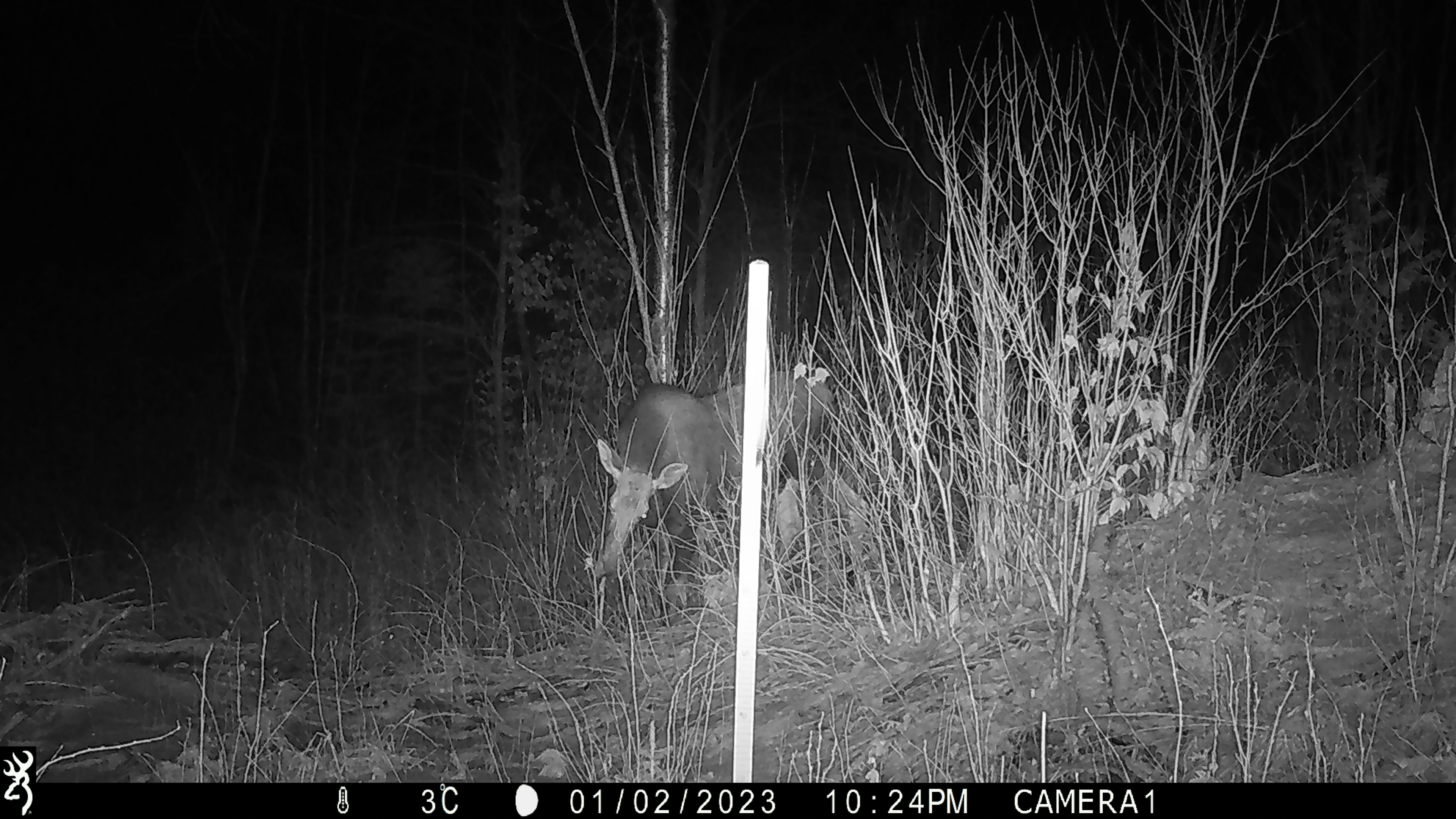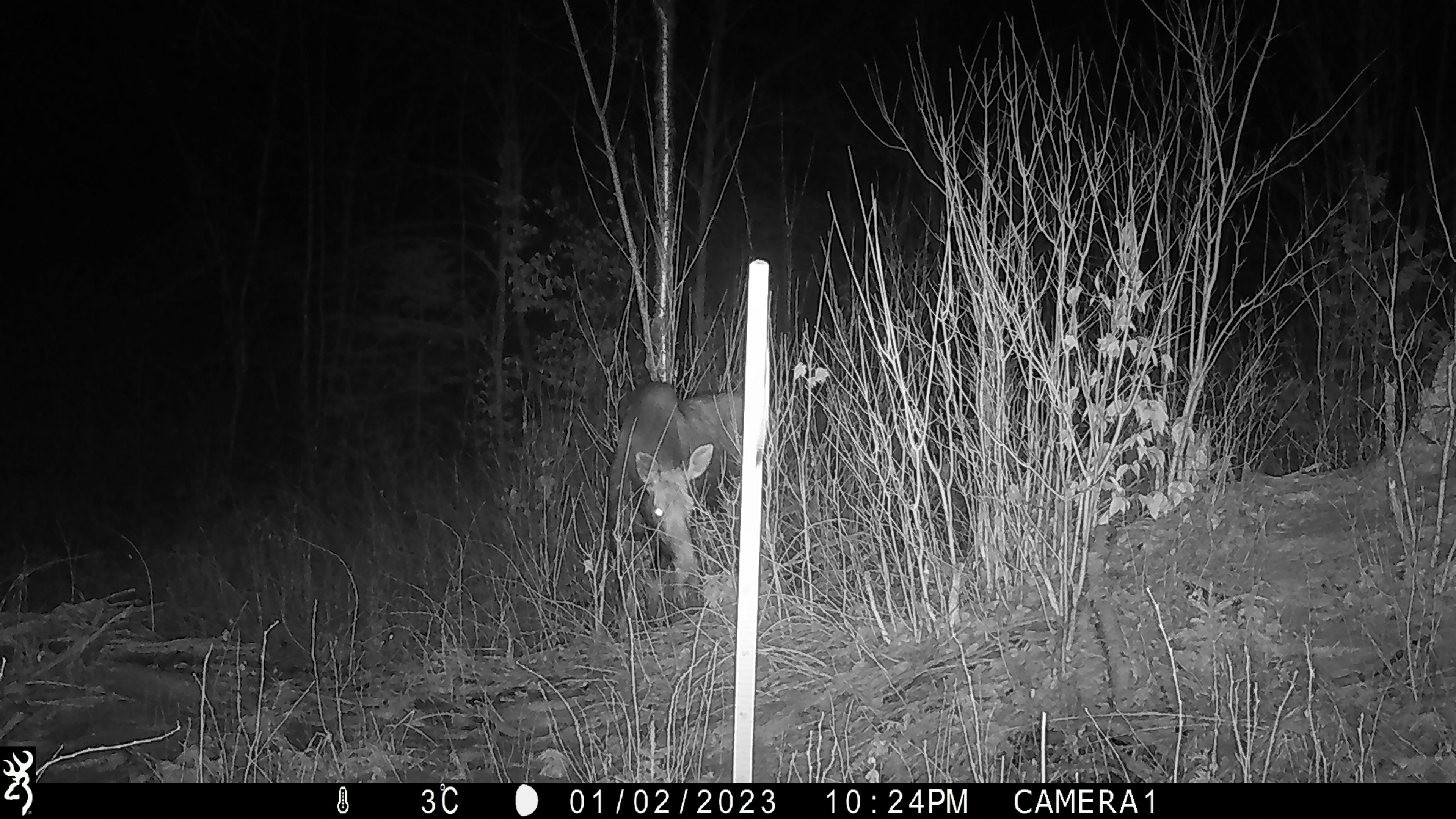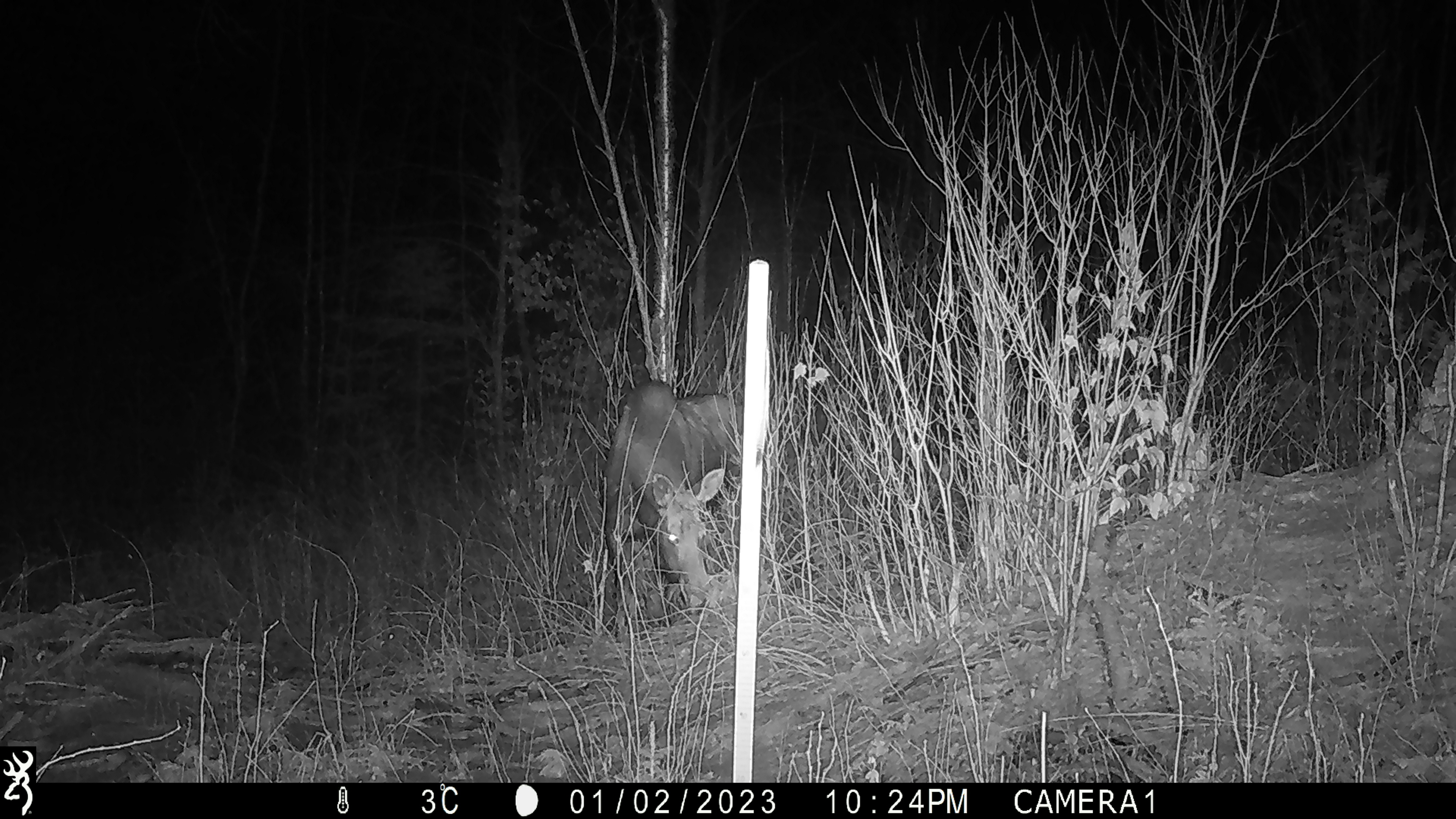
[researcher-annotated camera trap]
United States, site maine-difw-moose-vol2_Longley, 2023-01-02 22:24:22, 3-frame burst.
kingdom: Animalia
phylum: Chordata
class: Mammalia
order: Artiodactyla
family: Cervidae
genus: Alces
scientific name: Alces alces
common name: moose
Moose (Alces alces).